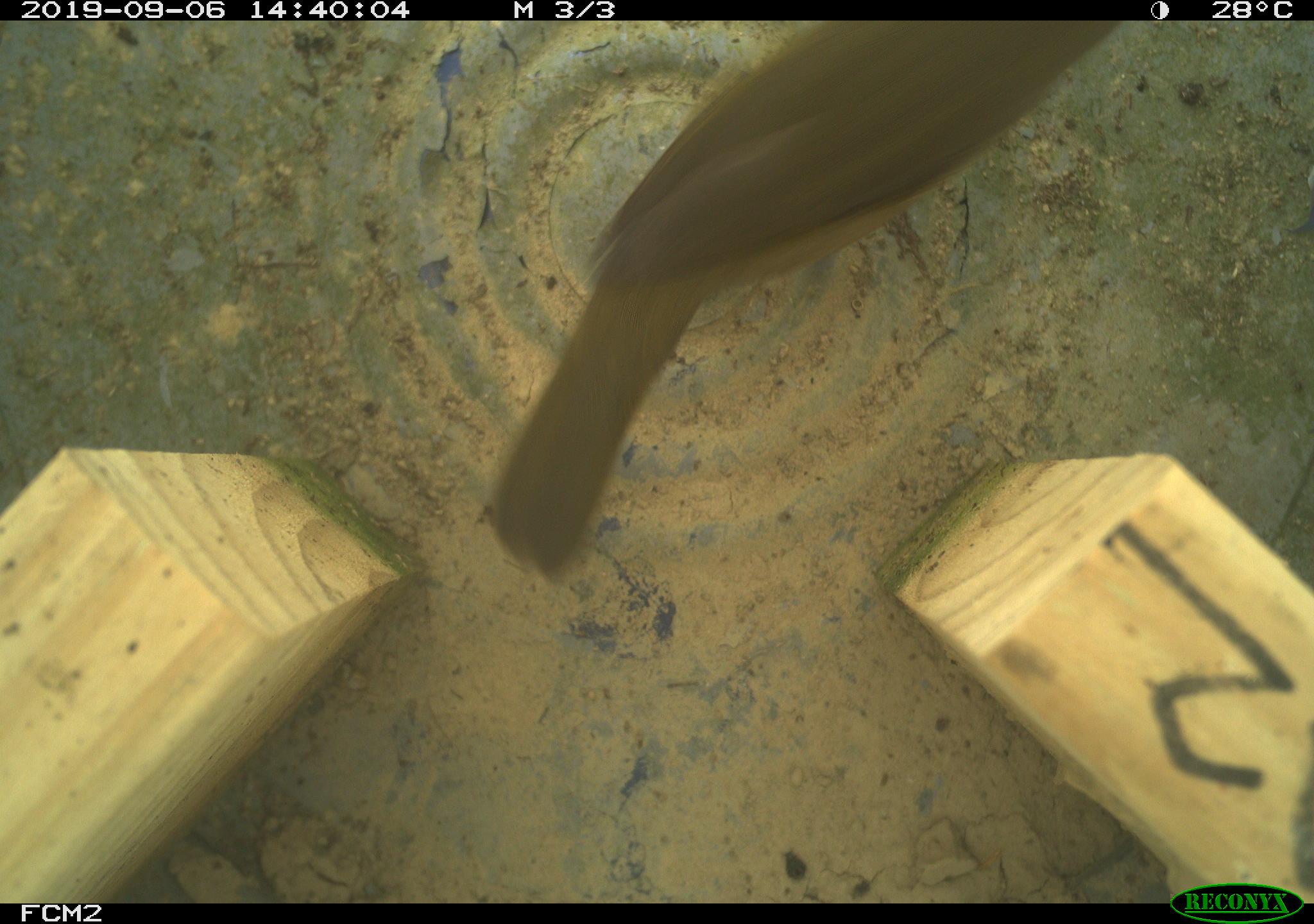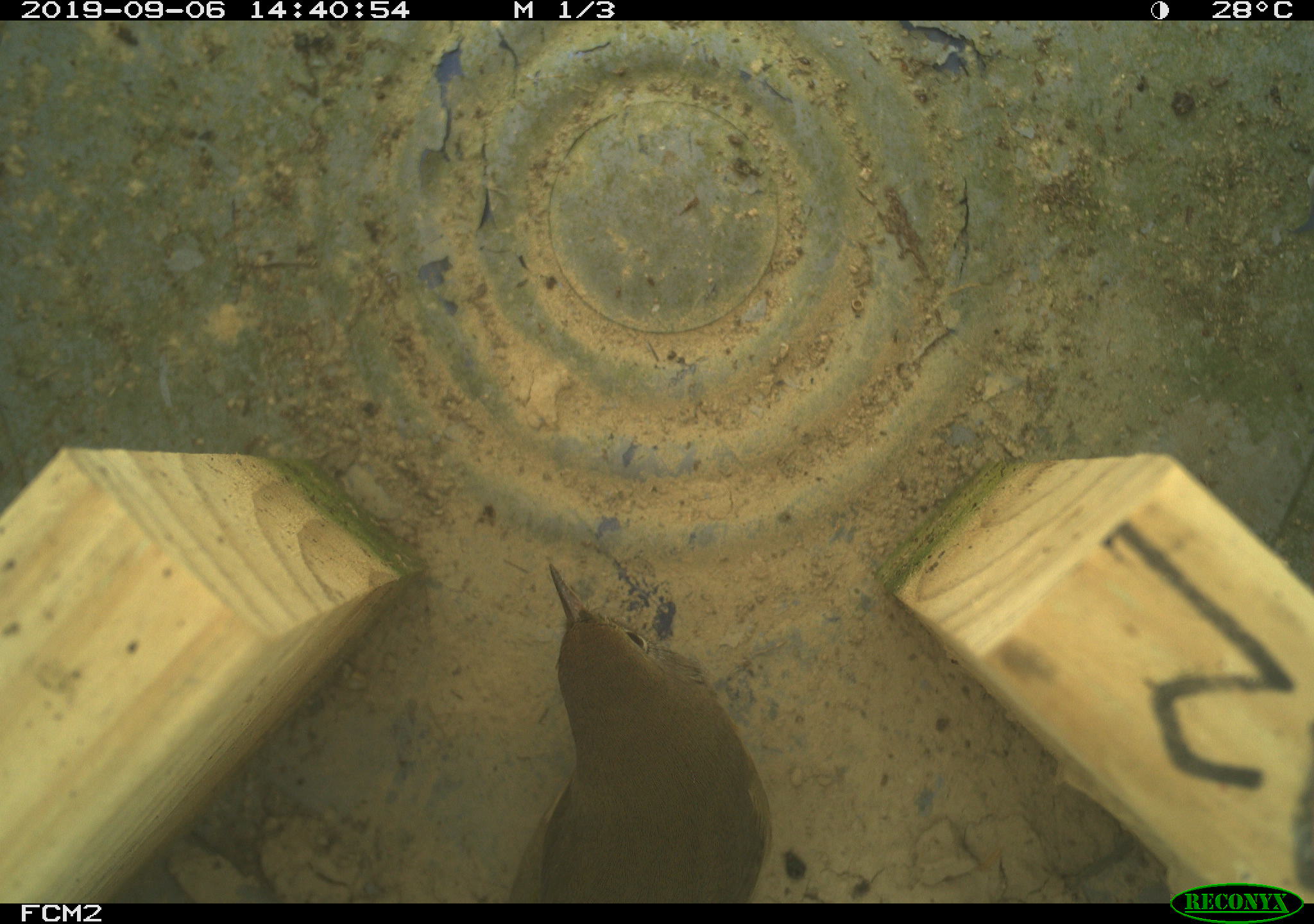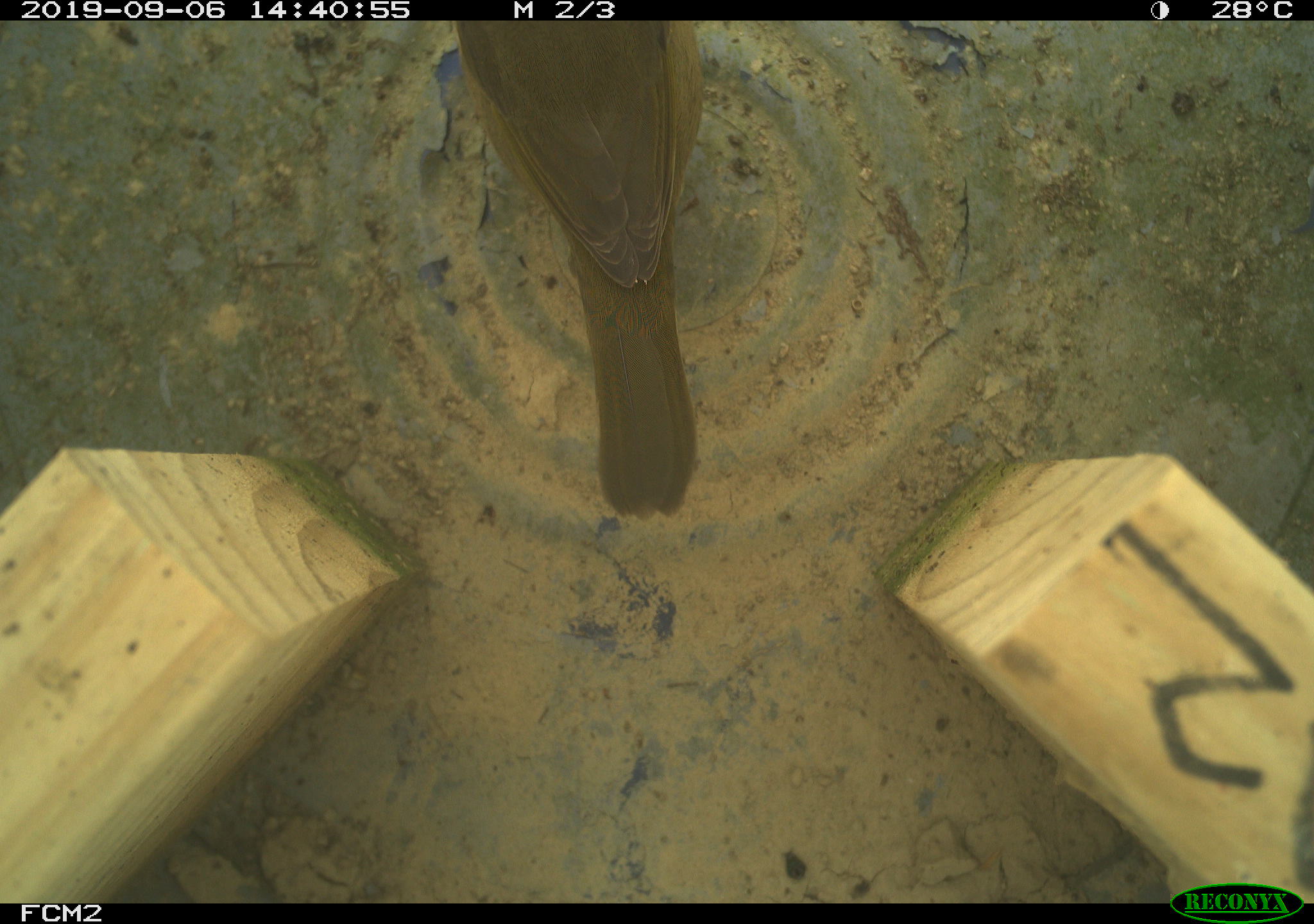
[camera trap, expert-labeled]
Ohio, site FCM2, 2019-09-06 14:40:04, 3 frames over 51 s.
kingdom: Animalia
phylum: Chordata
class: Aves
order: Passeriformes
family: Parulidae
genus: Geothlypis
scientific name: Geothlypis trichas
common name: common yellowthroat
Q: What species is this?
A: Common yellowthroat (Geothlypis trichas).